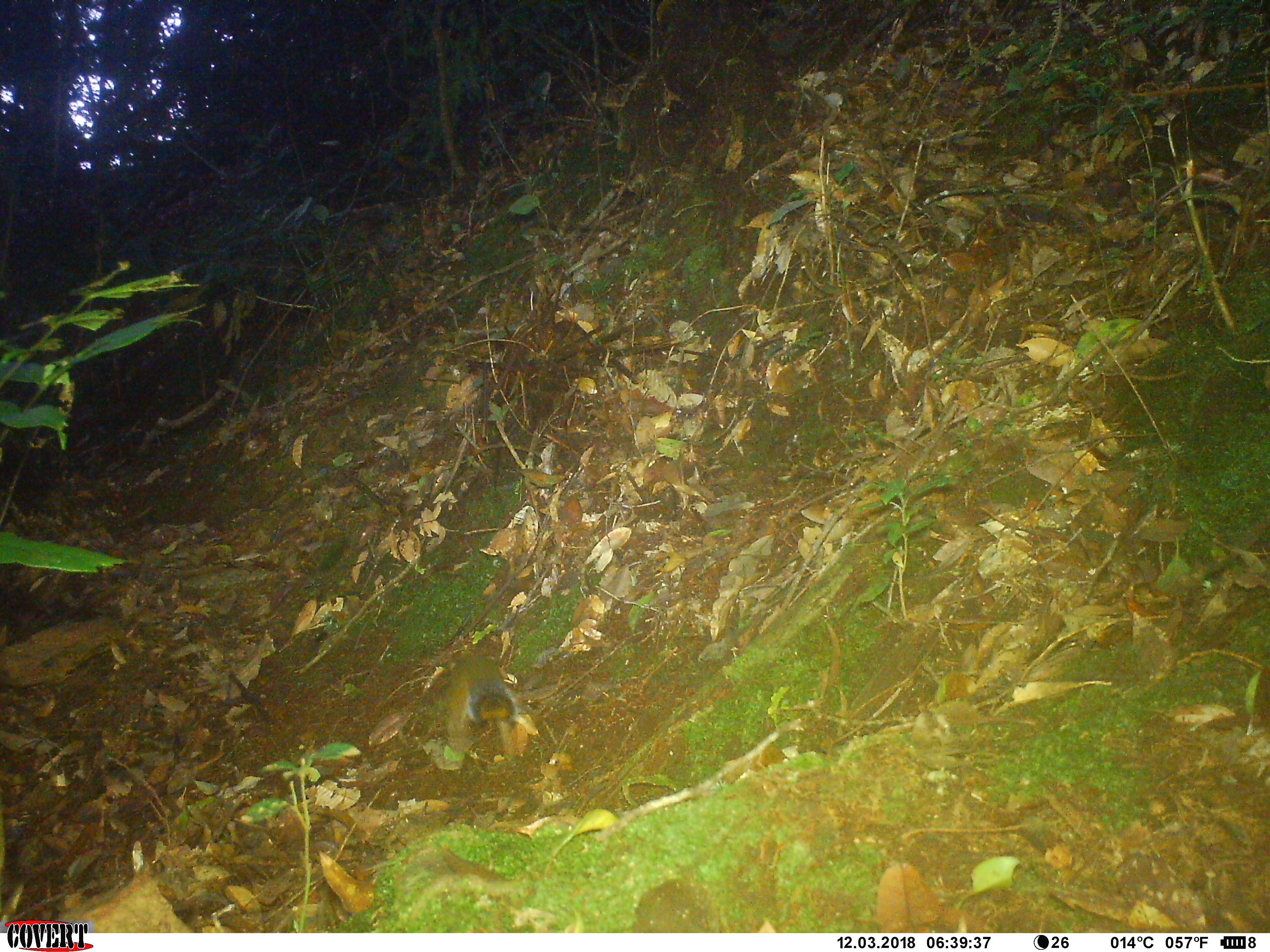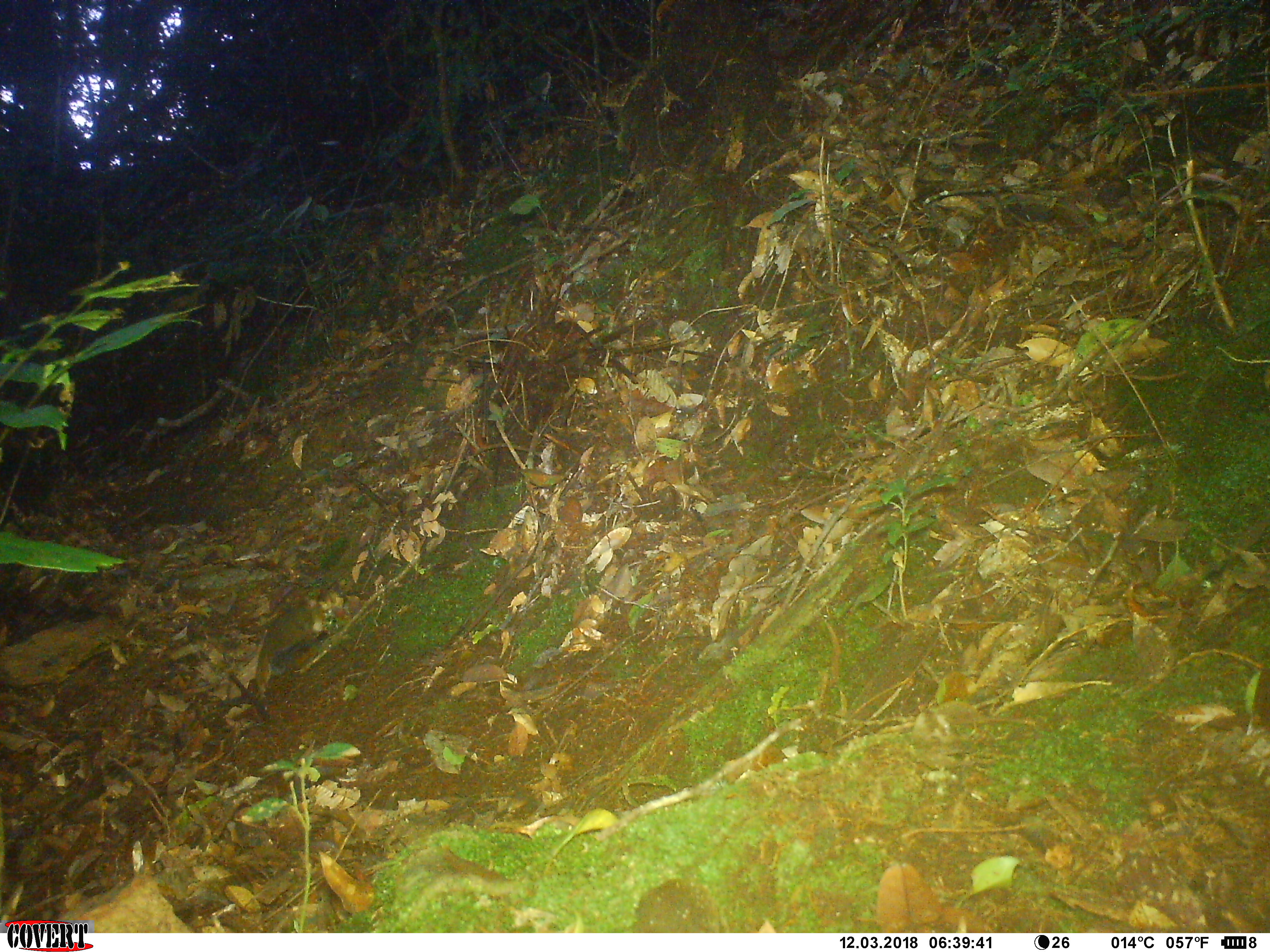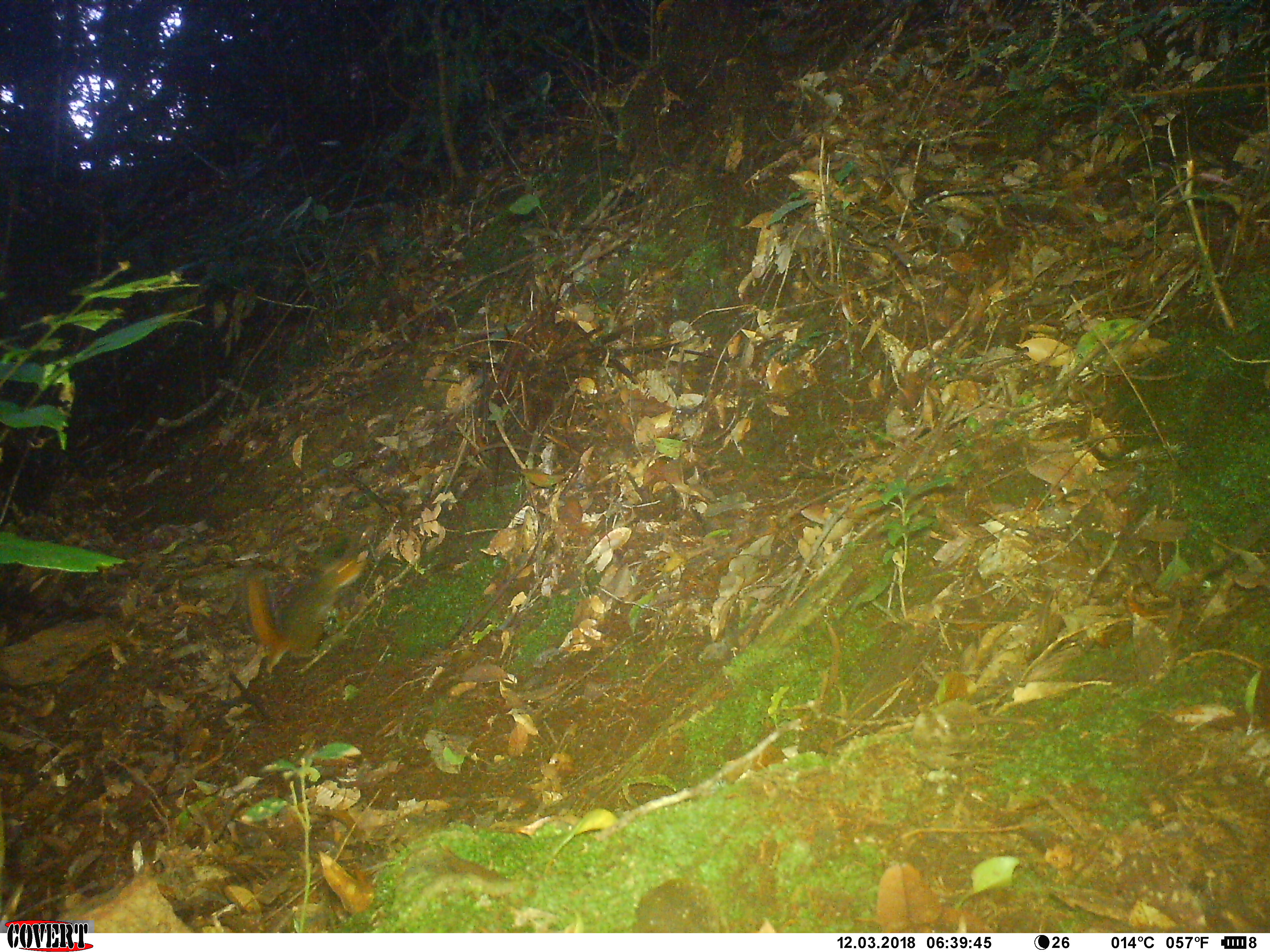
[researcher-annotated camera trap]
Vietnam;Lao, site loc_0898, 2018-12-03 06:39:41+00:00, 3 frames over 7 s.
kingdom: Animalia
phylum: Chordata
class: Mammalia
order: Rodentia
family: Sciuridae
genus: Dremomys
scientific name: Dremomys rufigenis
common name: red-cheeked squirrel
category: red cheeked squirrel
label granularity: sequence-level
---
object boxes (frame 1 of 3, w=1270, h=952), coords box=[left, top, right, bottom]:
red cheeked squirrel: box=[434, 651, 521, 758]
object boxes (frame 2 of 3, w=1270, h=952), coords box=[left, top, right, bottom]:
red cheeked squirrel: box=[253, 595, 327, 718]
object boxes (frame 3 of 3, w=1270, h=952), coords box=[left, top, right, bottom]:
red cheeked squirrel: box=[237, 547, 371, 678]